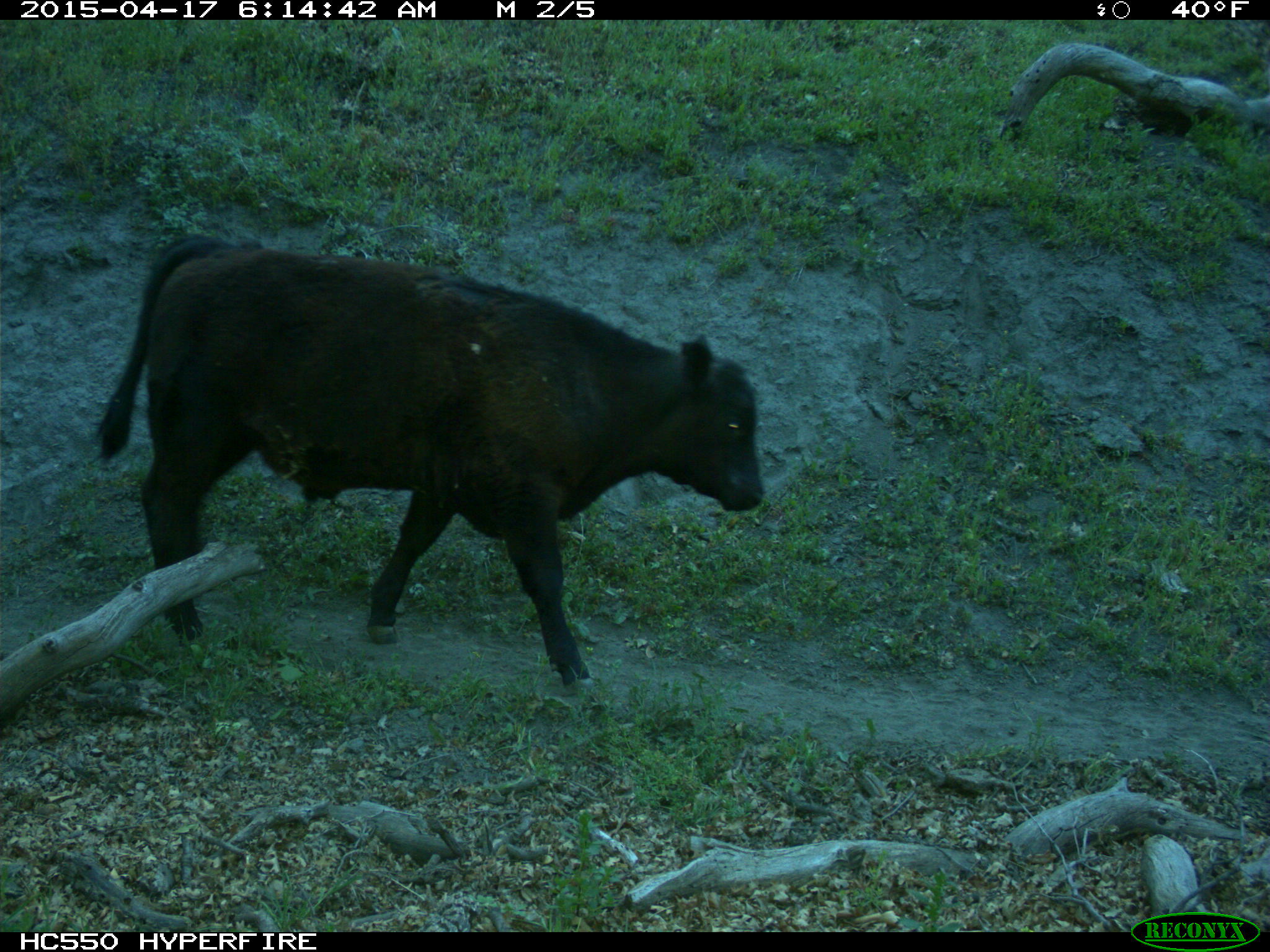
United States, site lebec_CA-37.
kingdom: Animalia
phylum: Chordata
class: Mammalia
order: Artiodactyla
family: Bovidae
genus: Bos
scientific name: Bos taurus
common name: domestic cow